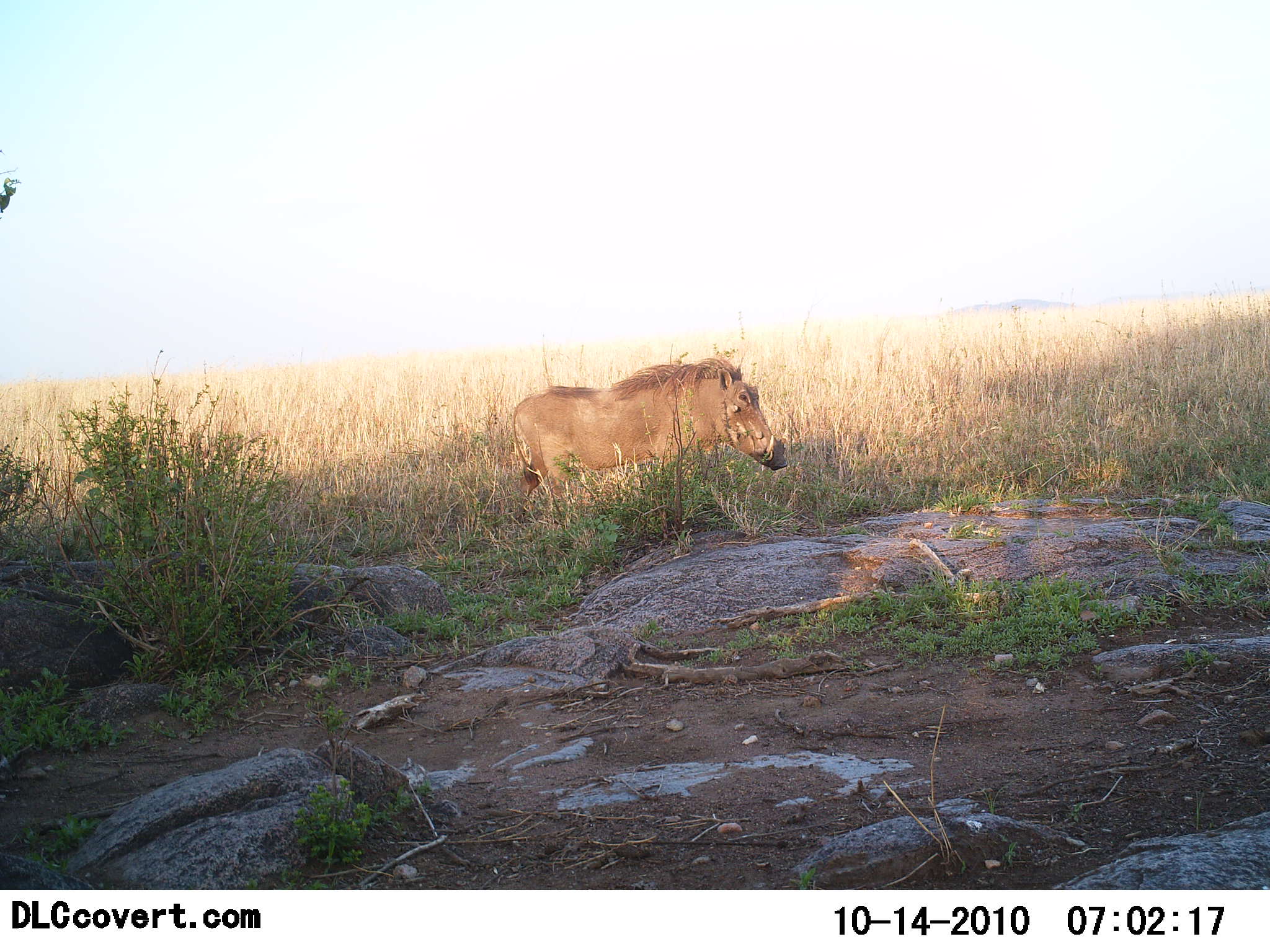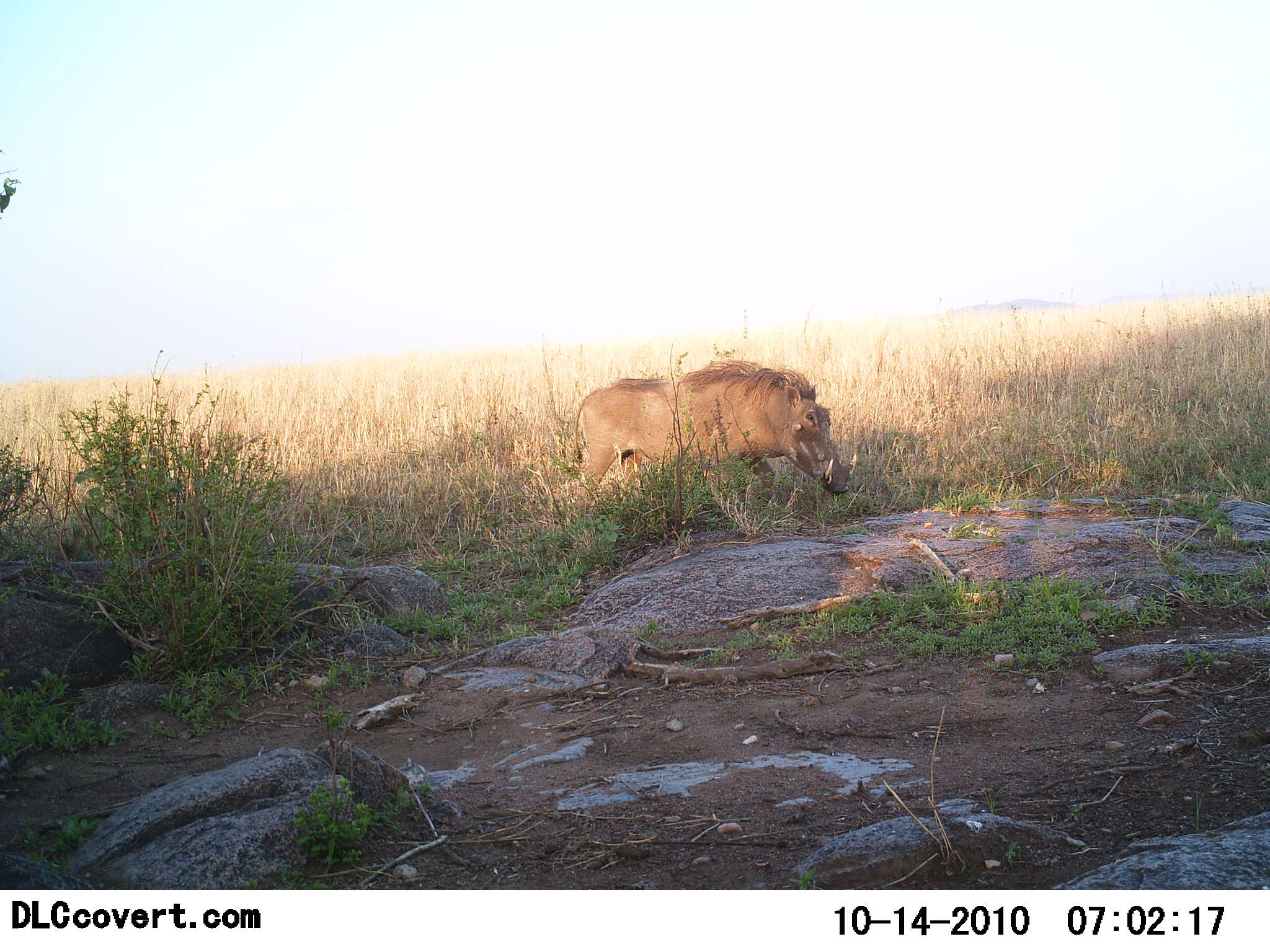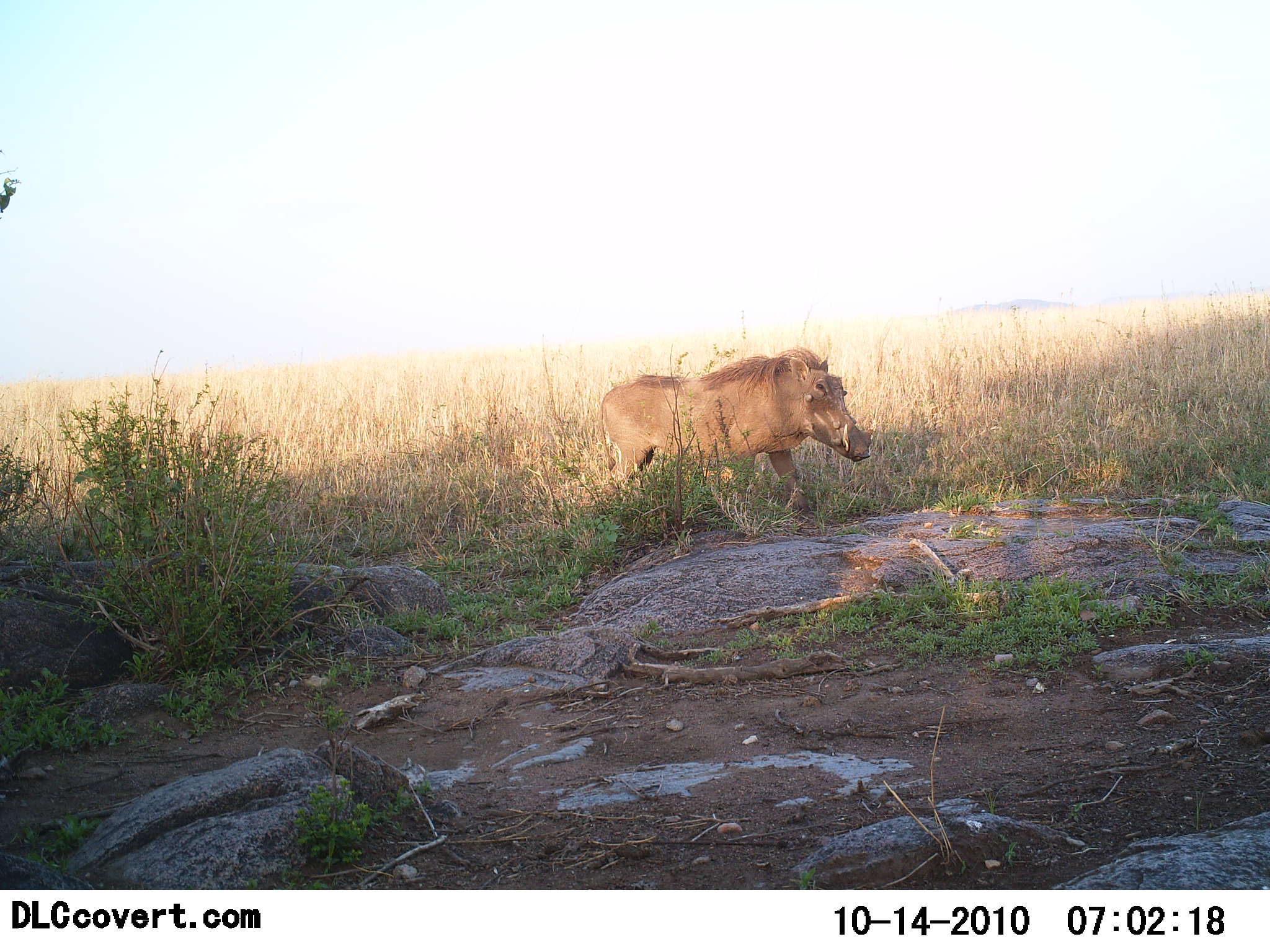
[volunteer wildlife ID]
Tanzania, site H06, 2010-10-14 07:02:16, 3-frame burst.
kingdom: Animalia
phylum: Chordata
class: Mammalia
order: Artiodactyla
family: Suidae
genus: Phacochoerus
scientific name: Phacochoerus africanus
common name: warthog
Warthog (Phacochoerus africanus), count 1. Behavior (volunteer vote fractions): standing 0%, resting 0%, moving 92%, interacting 0%. Young present (vote fraction): 0%. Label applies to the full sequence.